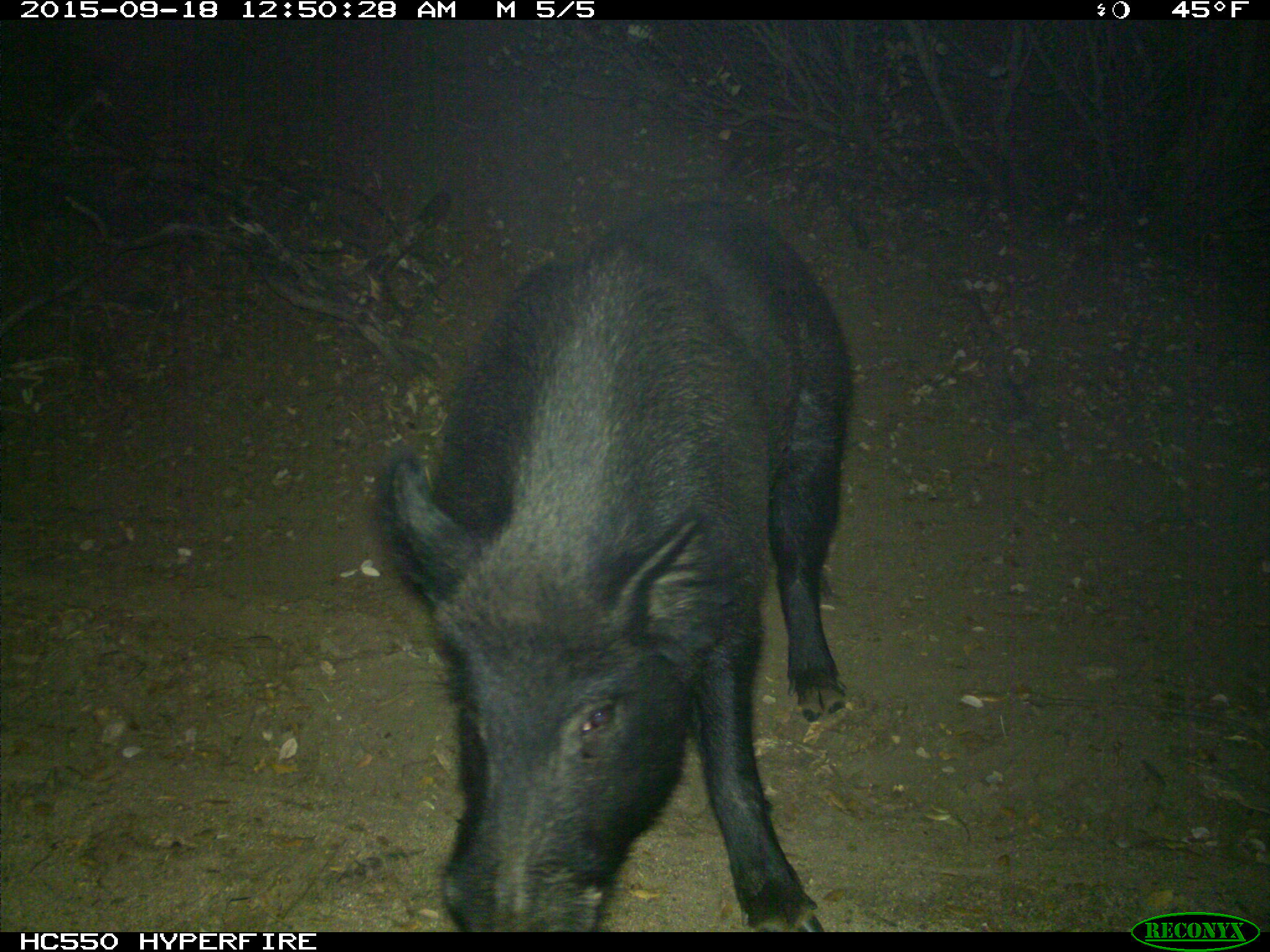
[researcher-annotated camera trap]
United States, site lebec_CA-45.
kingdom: Animalia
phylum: Chordata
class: Mammalia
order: Artiodactyla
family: Suidae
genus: Sus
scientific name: Sus scrofa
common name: wild boar